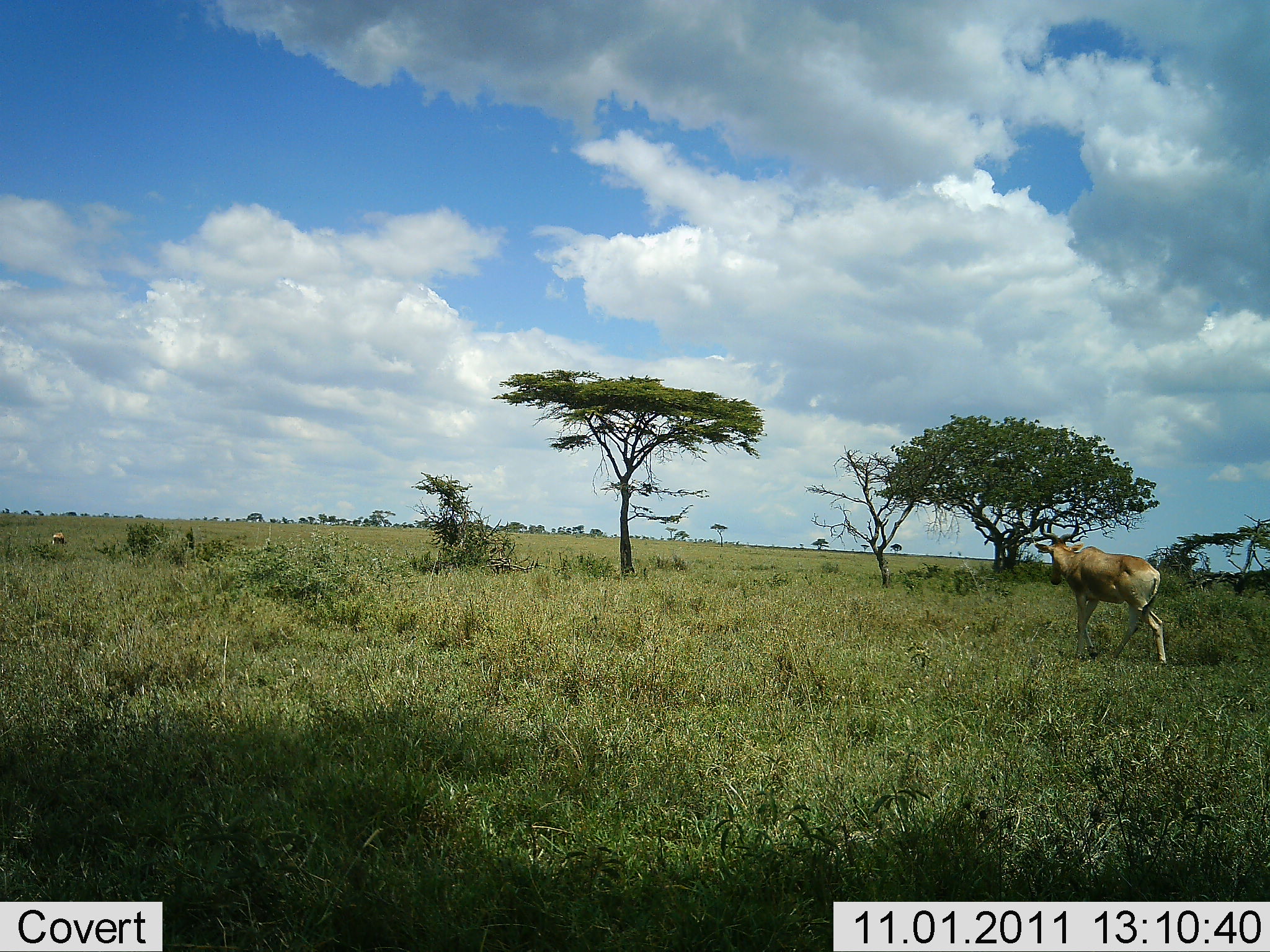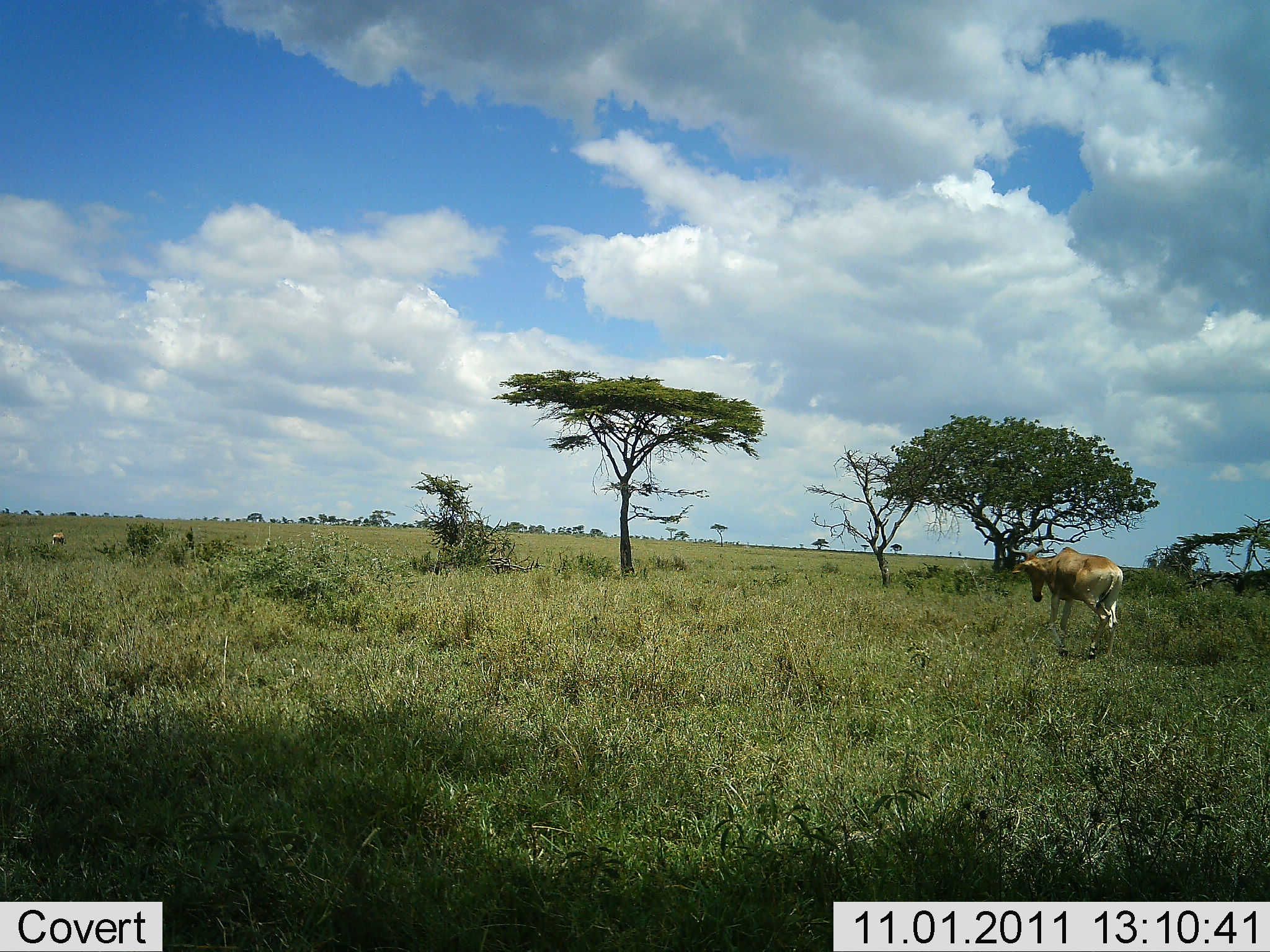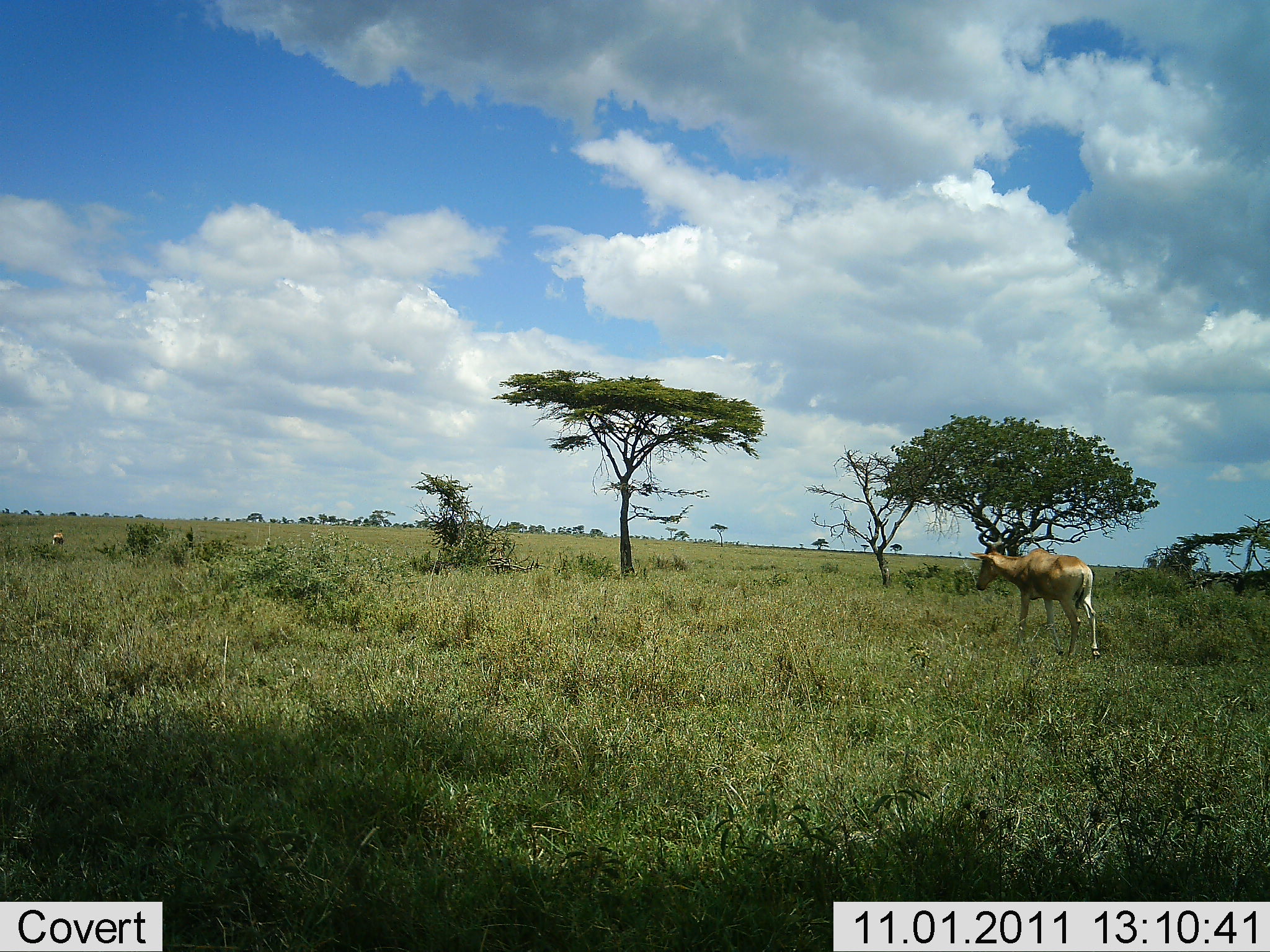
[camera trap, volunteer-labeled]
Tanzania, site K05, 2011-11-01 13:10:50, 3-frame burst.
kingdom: Animalia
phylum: Chordata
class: Mammalia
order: Artiodactyla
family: Bovidae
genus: Alcelaphus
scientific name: Alcelaphus buselaphus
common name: hartebeest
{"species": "hartebeest (Alcelaphus buselaphus)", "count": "1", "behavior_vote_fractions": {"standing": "0%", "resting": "0%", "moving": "93%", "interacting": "0%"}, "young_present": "0%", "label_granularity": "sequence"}